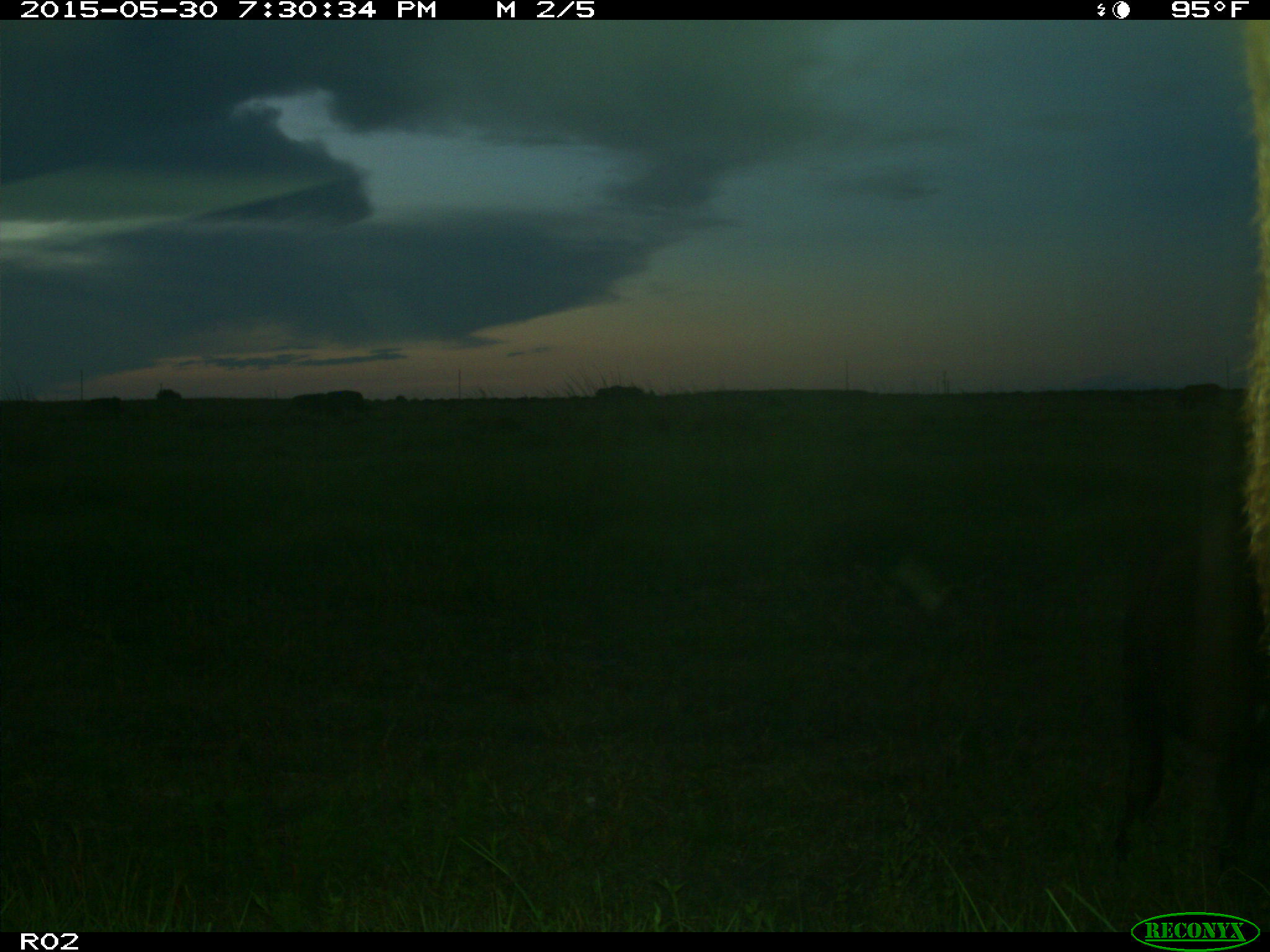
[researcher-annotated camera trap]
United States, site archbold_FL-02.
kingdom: Animalia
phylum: Chordata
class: Mammalia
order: Artiodactyla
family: Bovidae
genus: Bos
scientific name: Bos taurus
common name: domestic cow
Bos taurus (domestic cow).